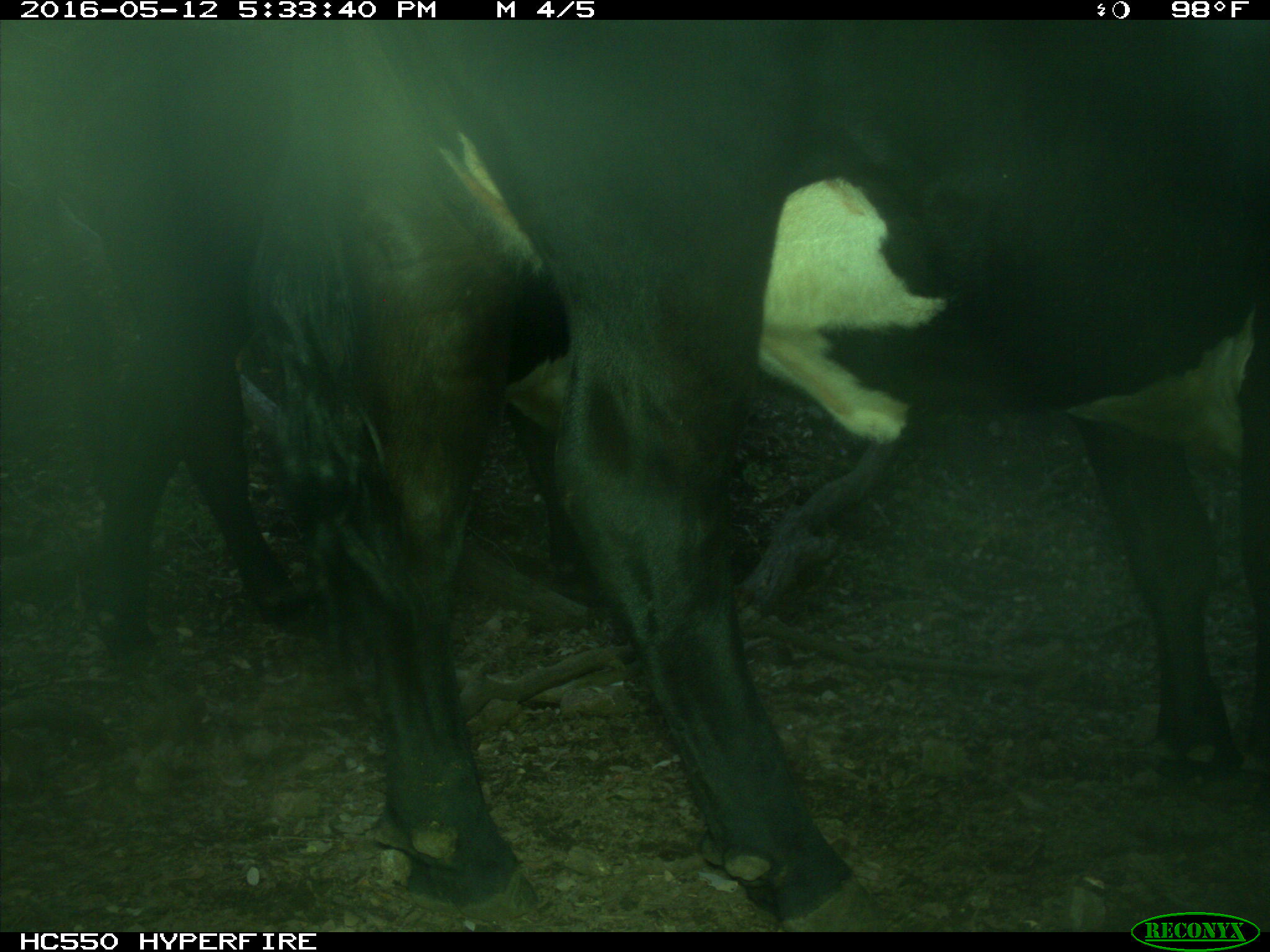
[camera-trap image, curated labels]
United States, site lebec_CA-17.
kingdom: Animalia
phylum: Chordata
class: Mammalia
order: Artiodactyla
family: Bovidae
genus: Bos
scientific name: Bos taurus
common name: domestic cow